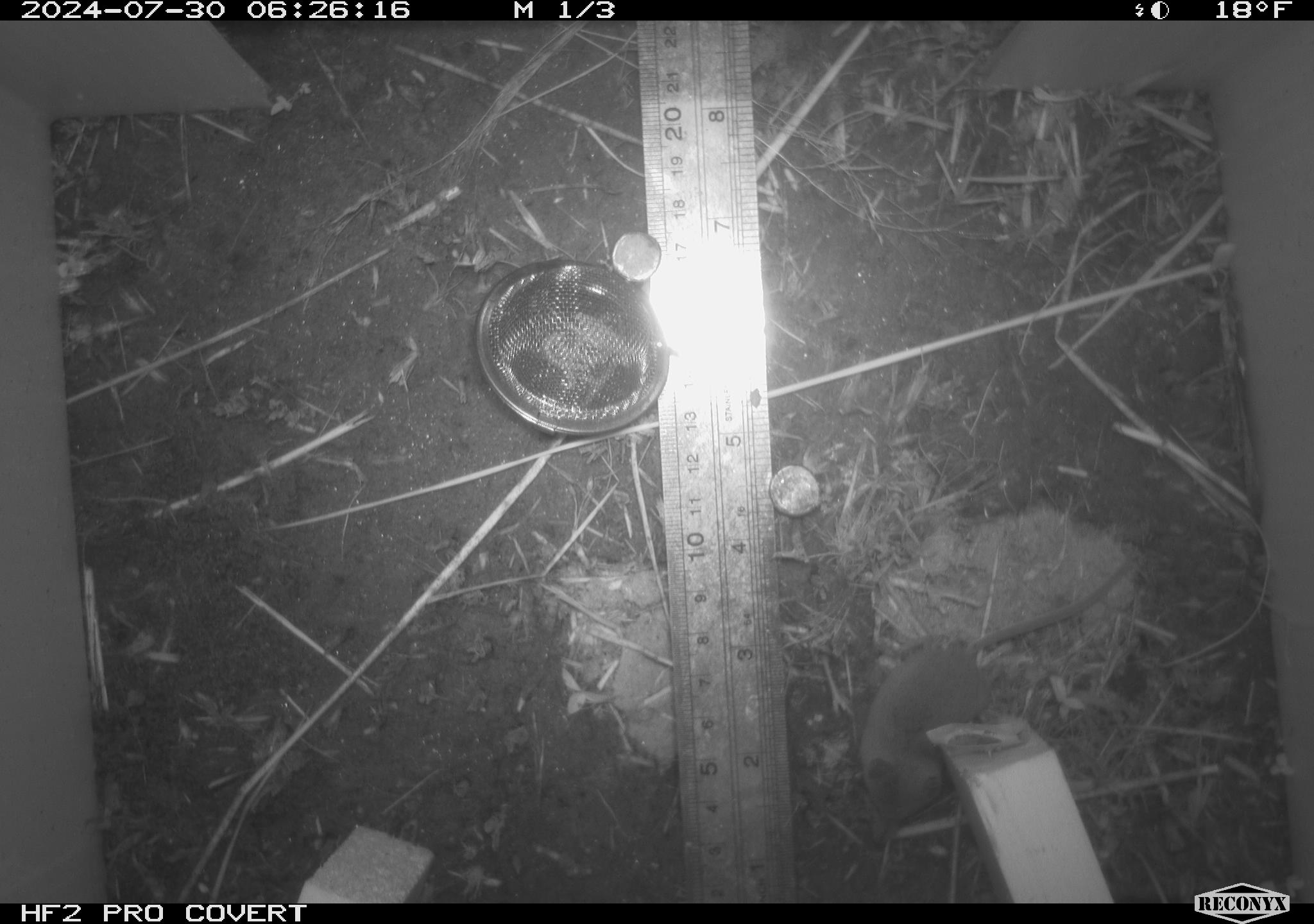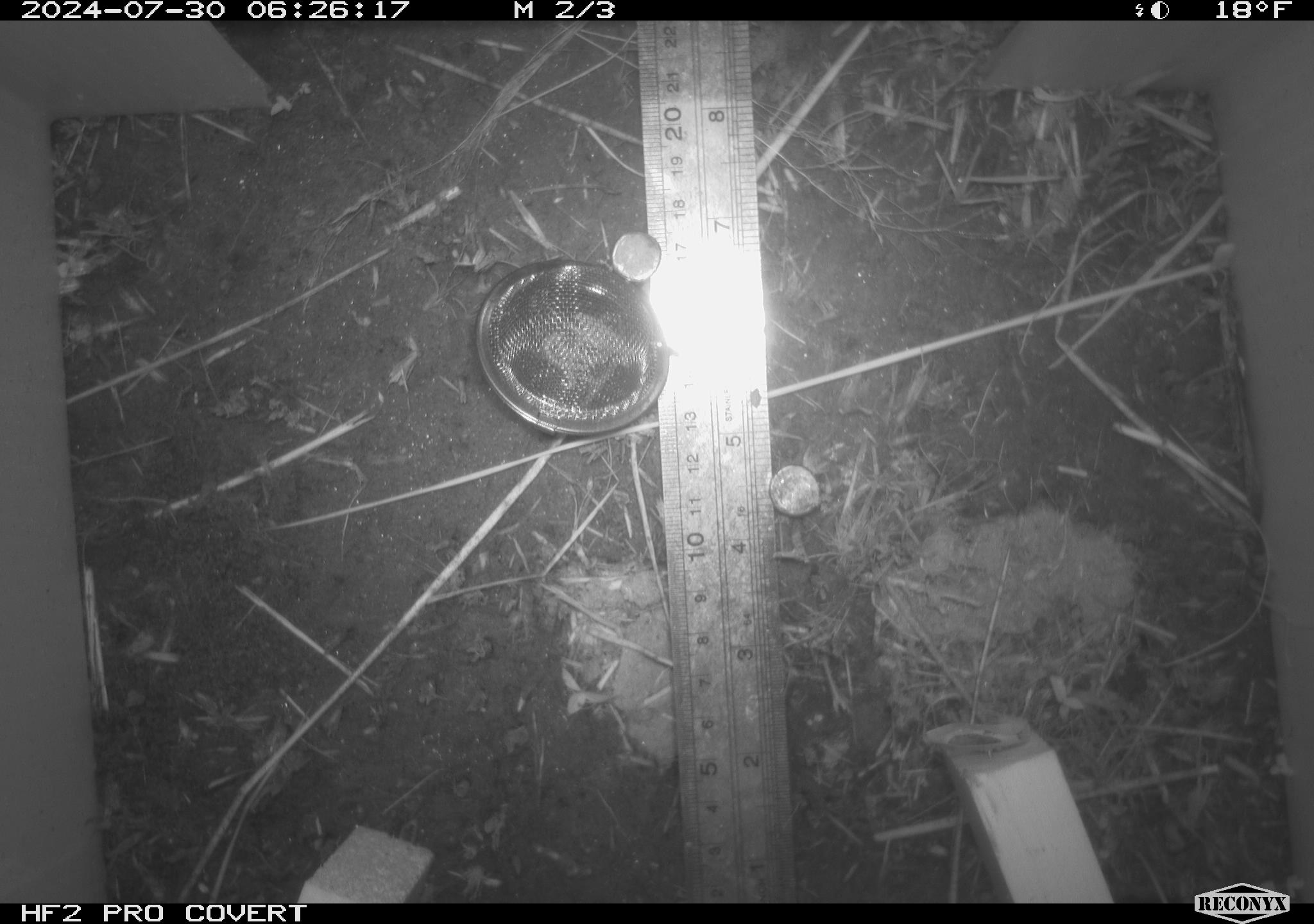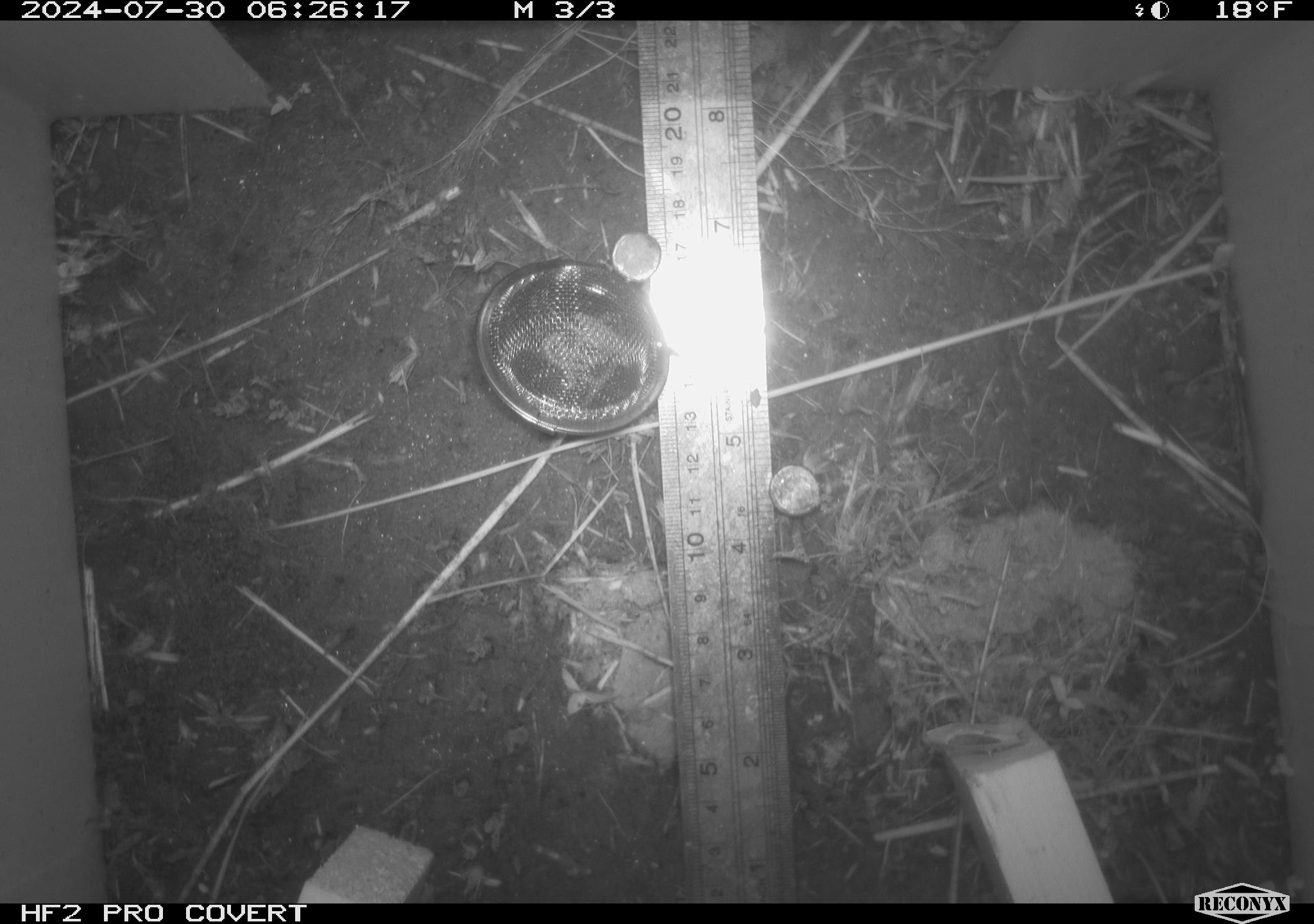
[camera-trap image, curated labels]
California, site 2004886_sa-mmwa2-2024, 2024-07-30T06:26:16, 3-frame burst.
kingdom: Animalia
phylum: Chordata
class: Mammalia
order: Eulipotyphla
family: Soricidae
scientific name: Soricidae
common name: shrews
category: soricidae family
Soricidae family (shrews) (Soricidae).